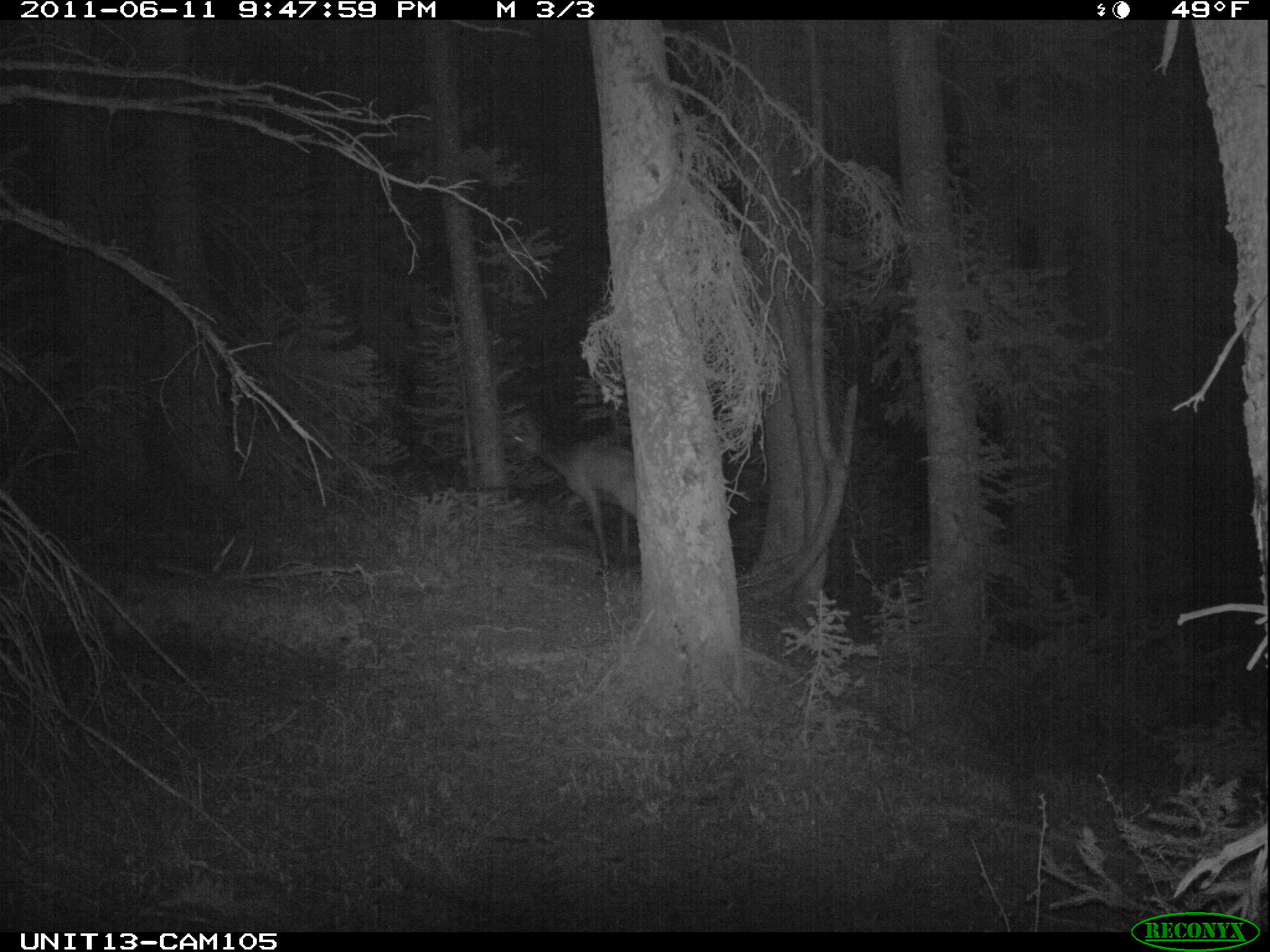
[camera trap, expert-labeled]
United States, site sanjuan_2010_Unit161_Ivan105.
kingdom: Animalia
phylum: Chordata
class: Mammalia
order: Artiodactyla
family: Cervidae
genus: Cervus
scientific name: Cervus elaphus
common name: red deer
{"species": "Cervus elaphus (red deer)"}